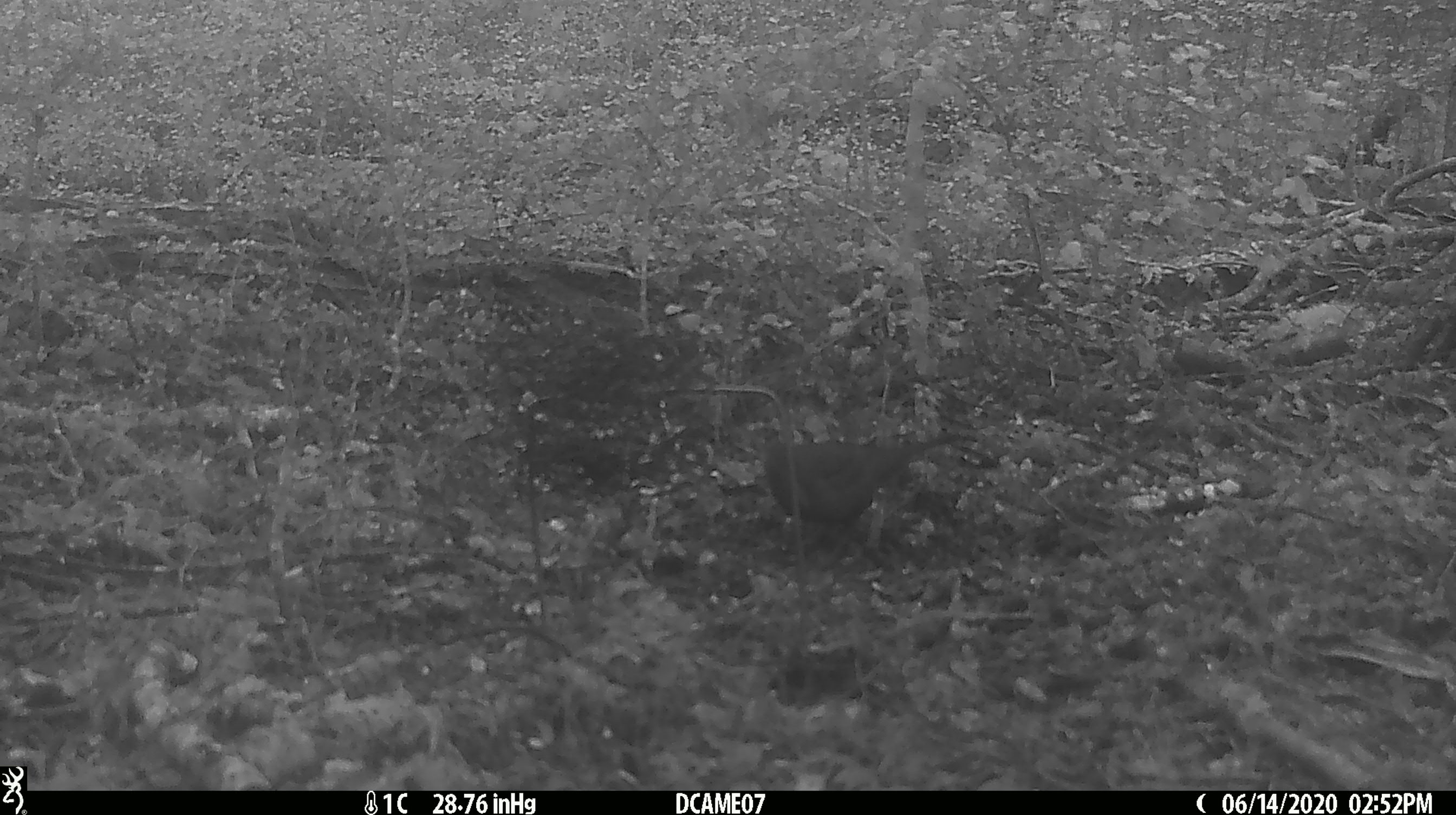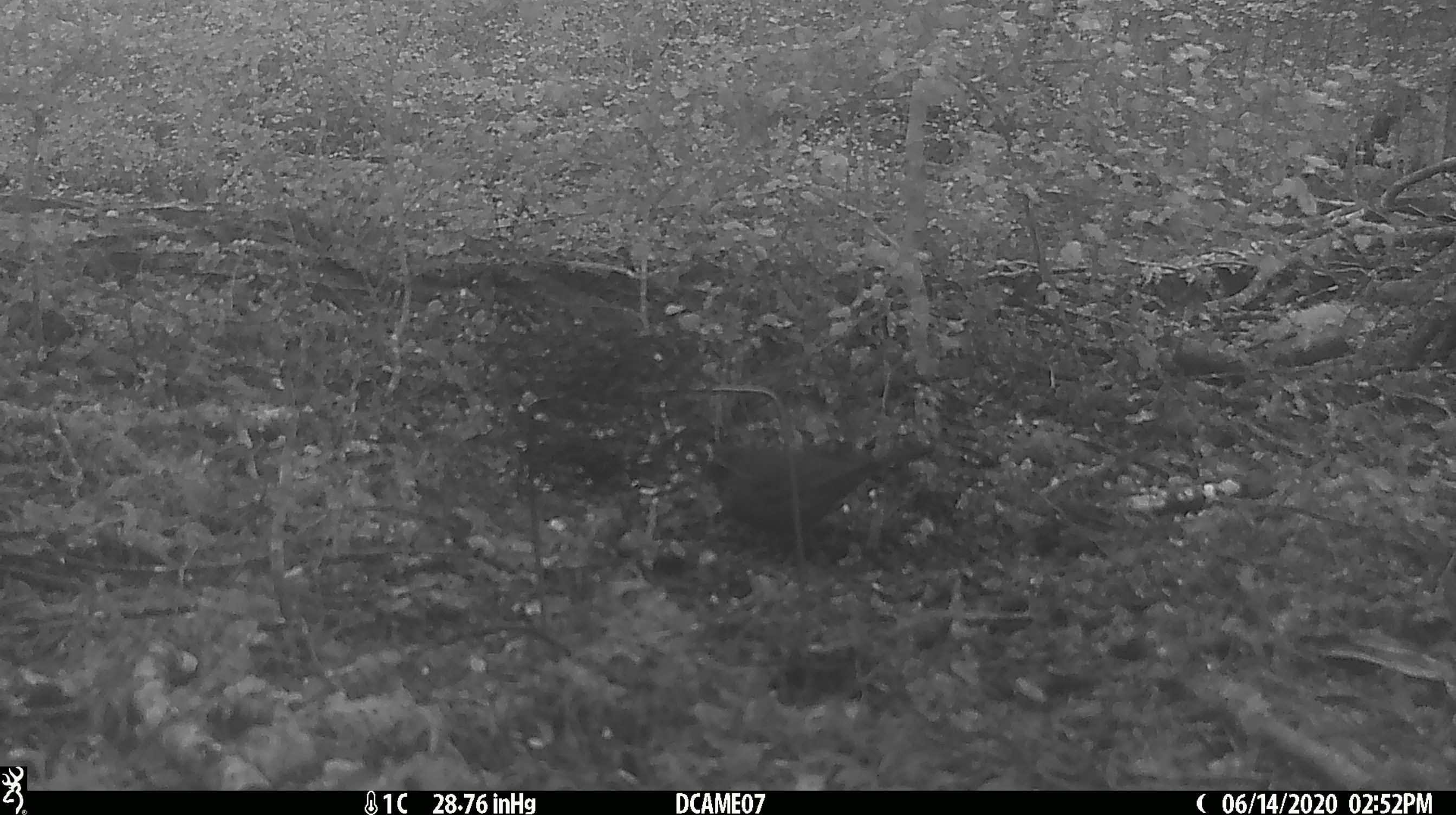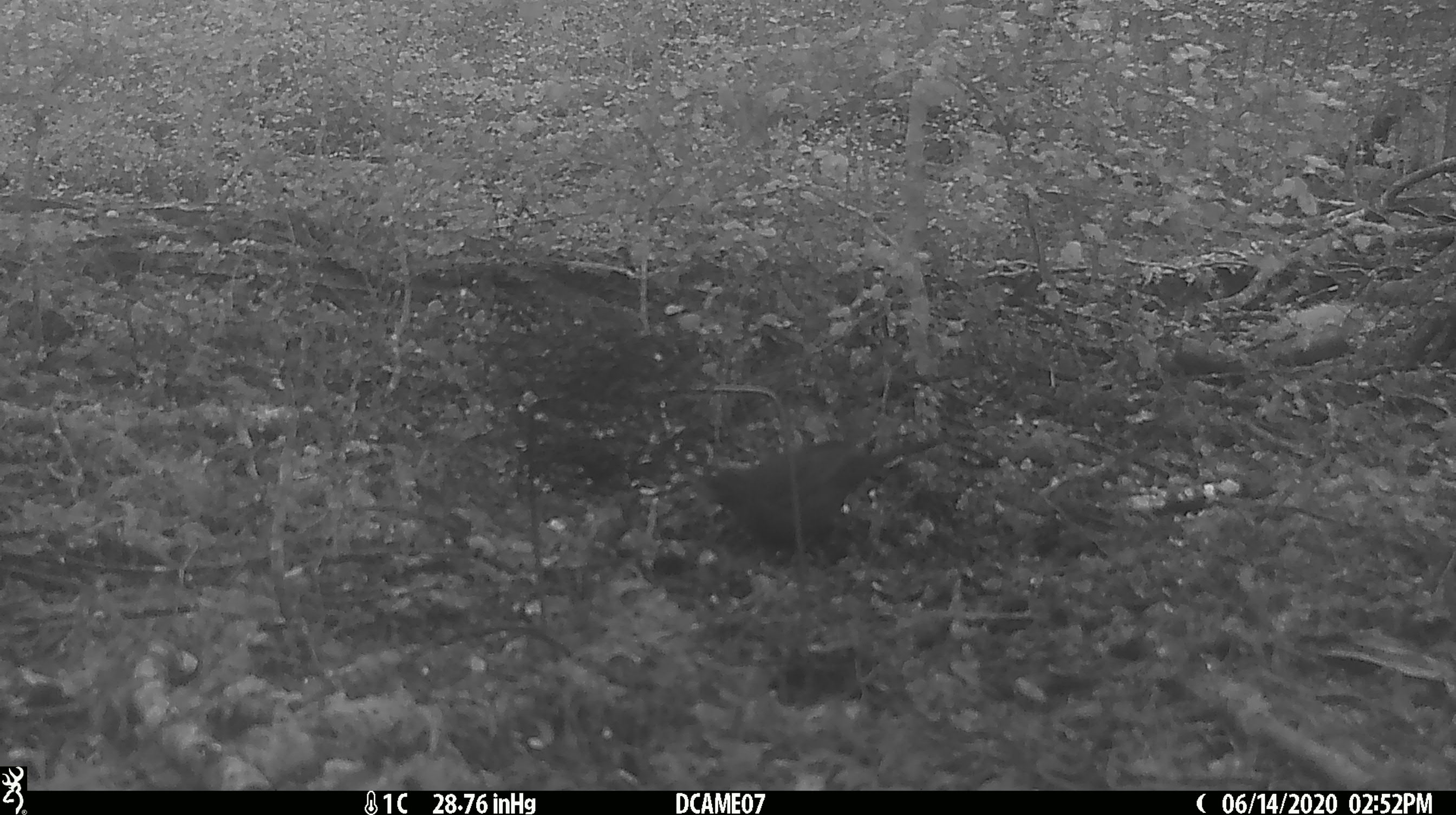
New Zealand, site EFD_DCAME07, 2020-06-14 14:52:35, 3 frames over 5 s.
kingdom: Animalia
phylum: Chordata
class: Aves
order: Passeriformes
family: Turdidae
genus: Turdus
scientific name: Turdus merula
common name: eurasian blackbird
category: blackbird